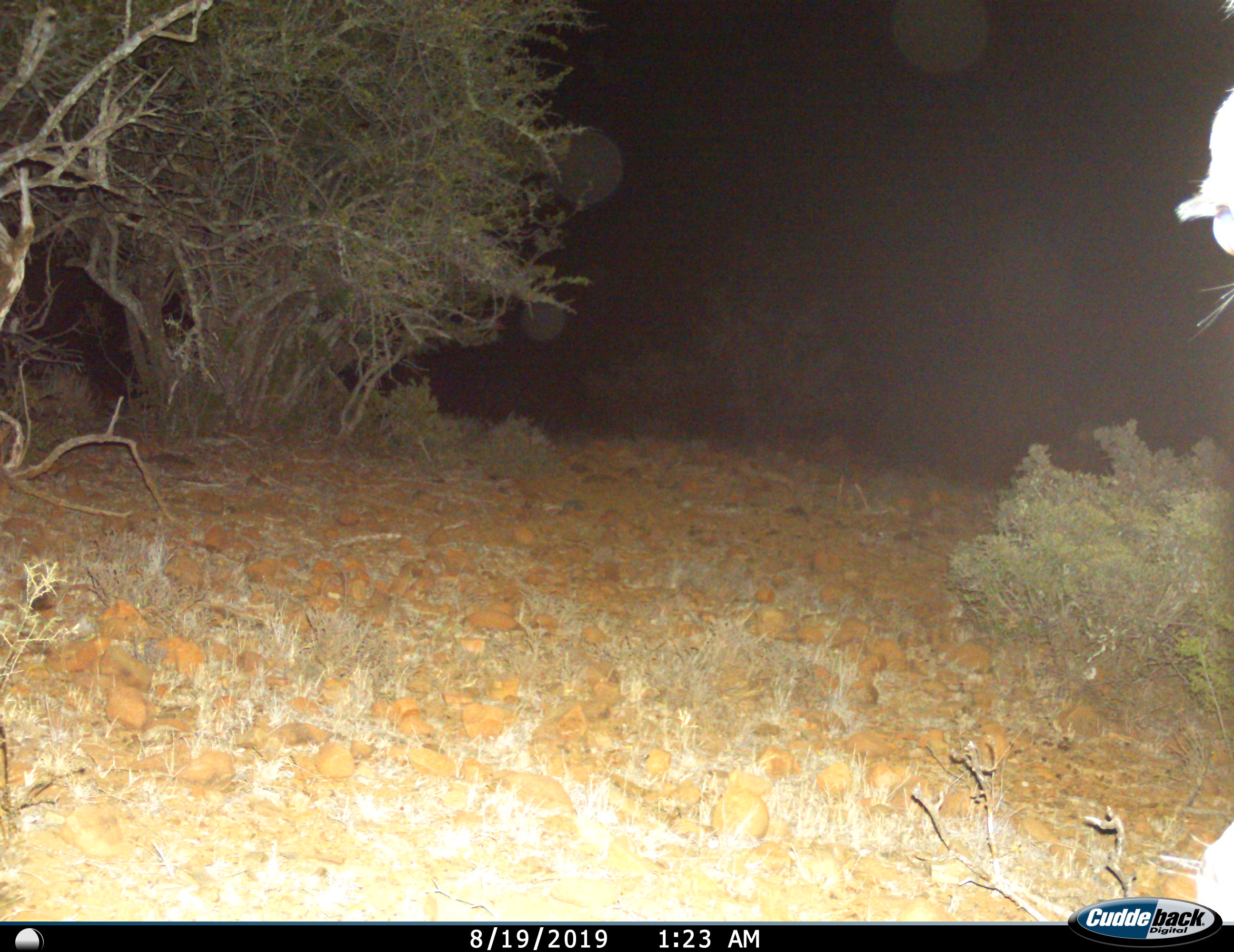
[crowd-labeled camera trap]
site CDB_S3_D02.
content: unidentified animal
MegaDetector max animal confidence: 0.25